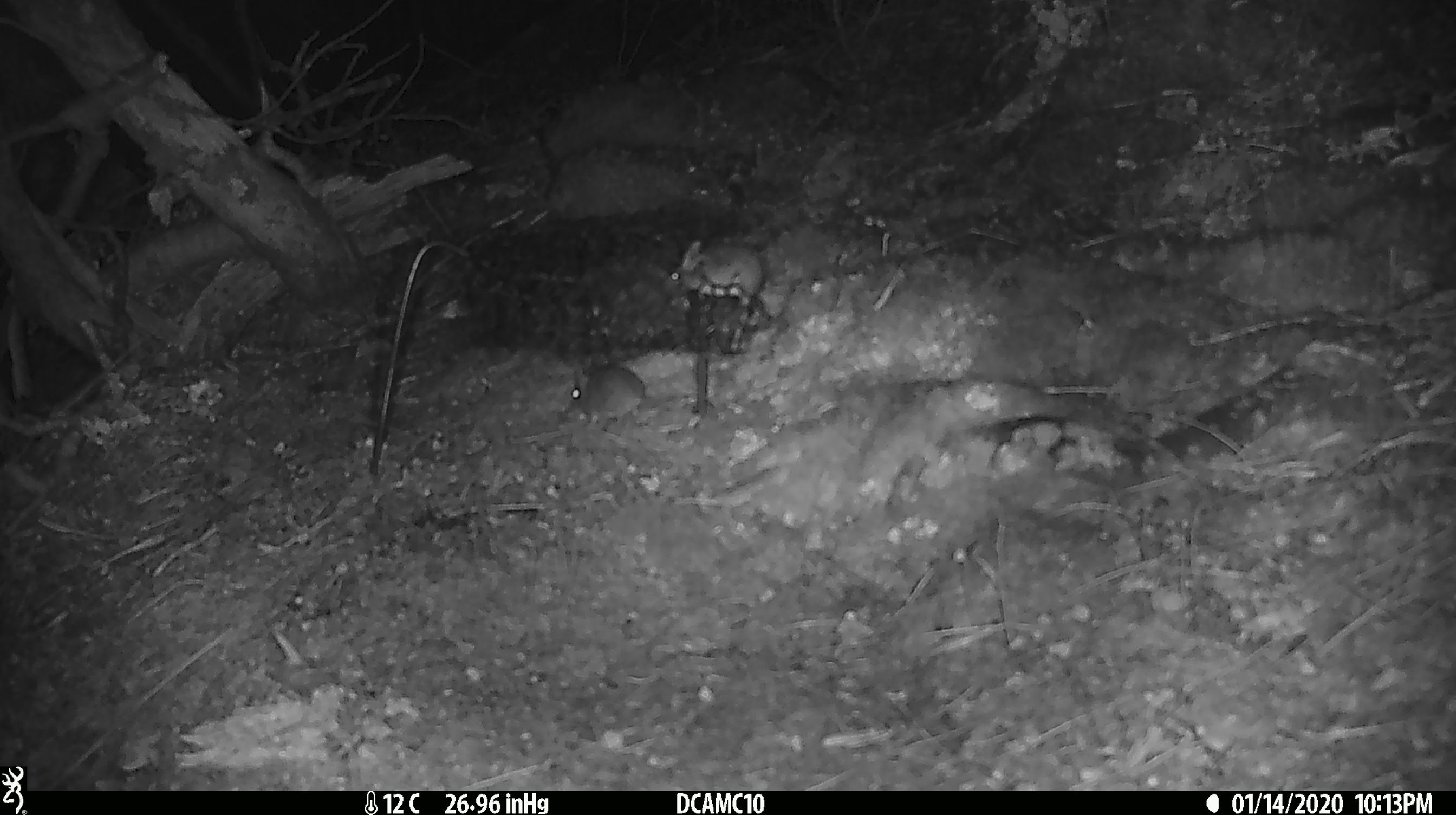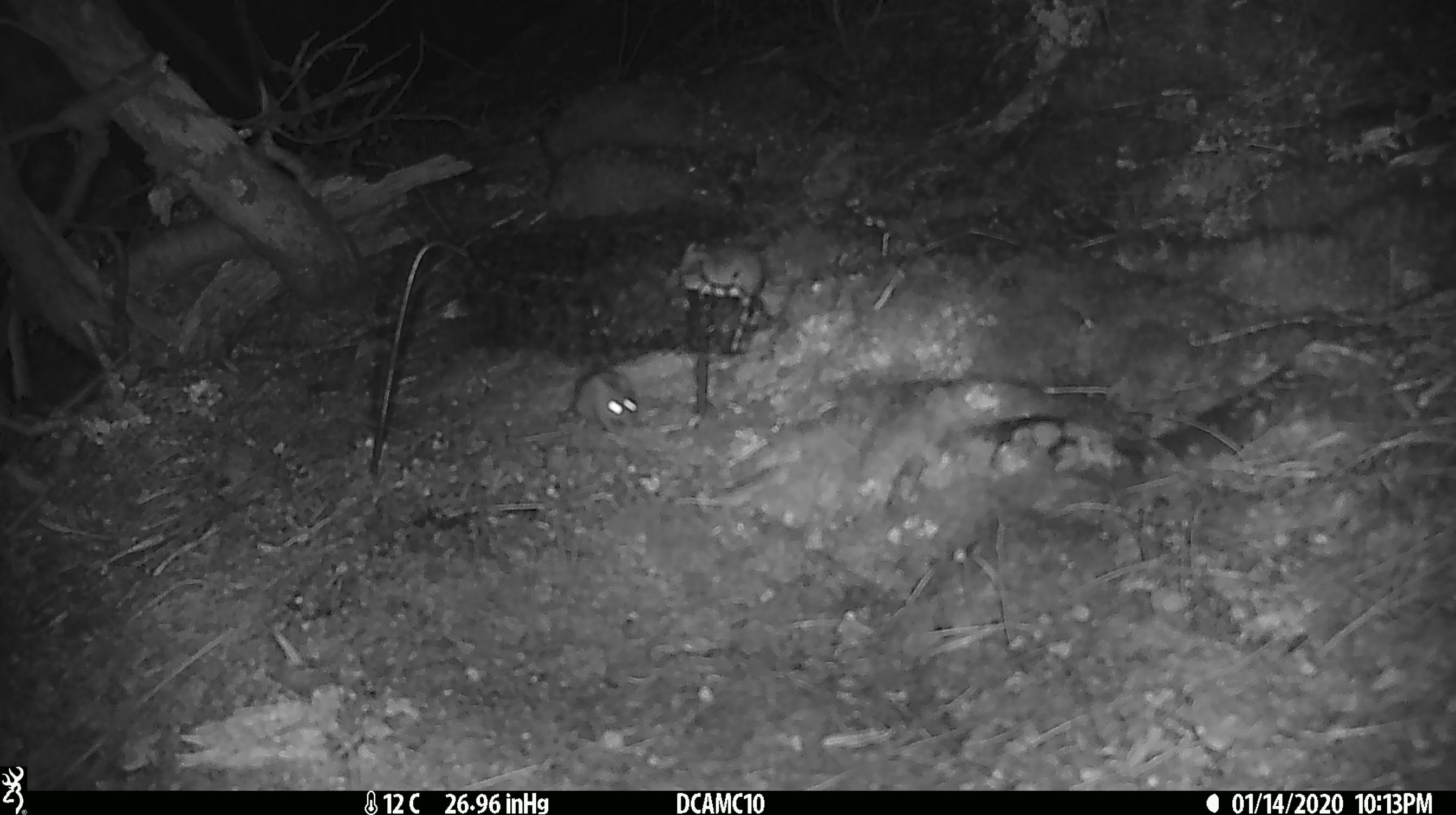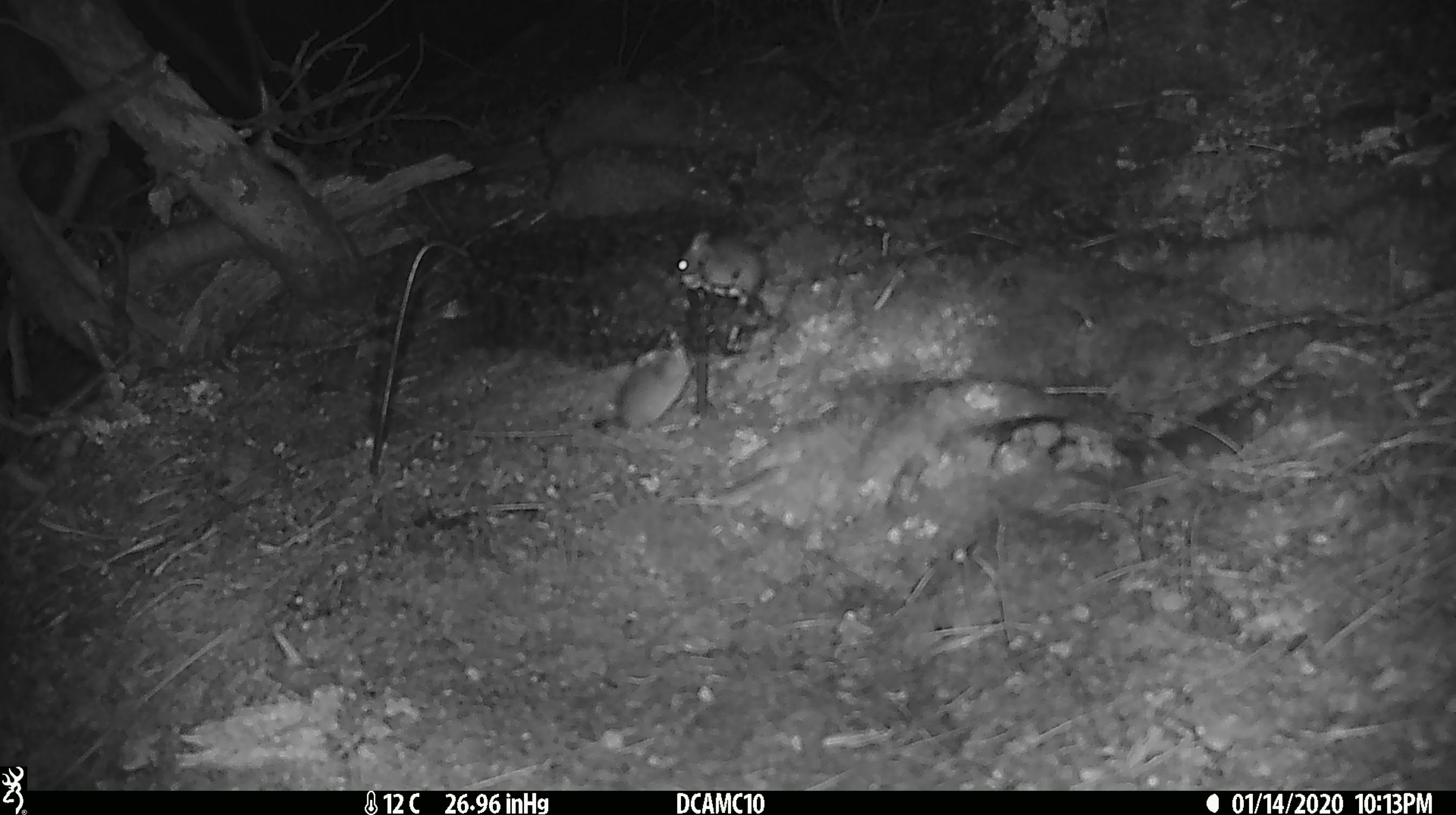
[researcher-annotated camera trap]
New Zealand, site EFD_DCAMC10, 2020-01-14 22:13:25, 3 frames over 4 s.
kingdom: Animalia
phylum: Chordata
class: Mammalia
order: Rodentia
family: Muridae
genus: Mus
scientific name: Mus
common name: mouse